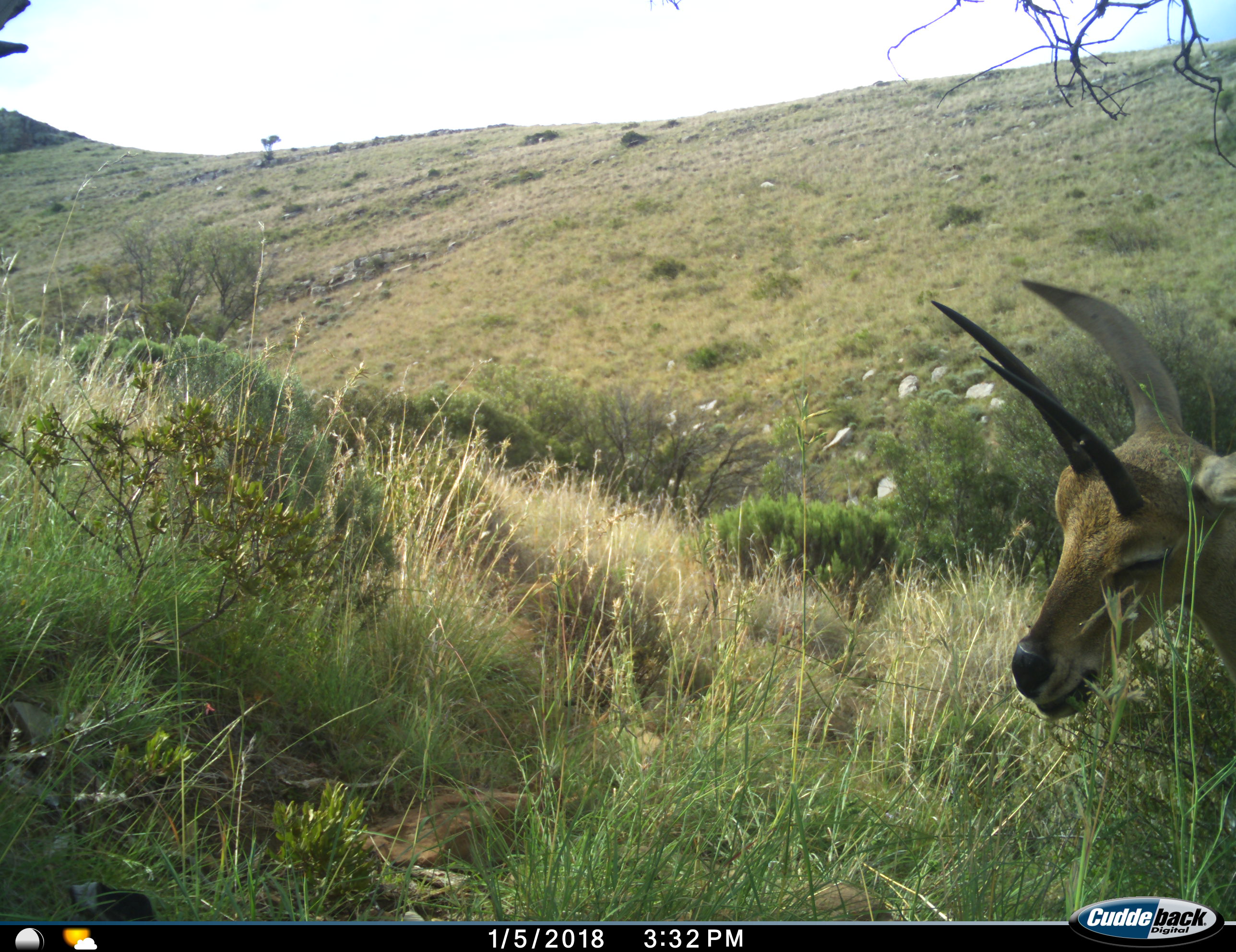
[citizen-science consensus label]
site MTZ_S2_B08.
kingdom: Animalia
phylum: Chordata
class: Mammalia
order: Artiodactyla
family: Bovidae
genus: Pelea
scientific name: Pelea capreolus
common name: grey rhebok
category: rhebokgrey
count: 1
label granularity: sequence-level